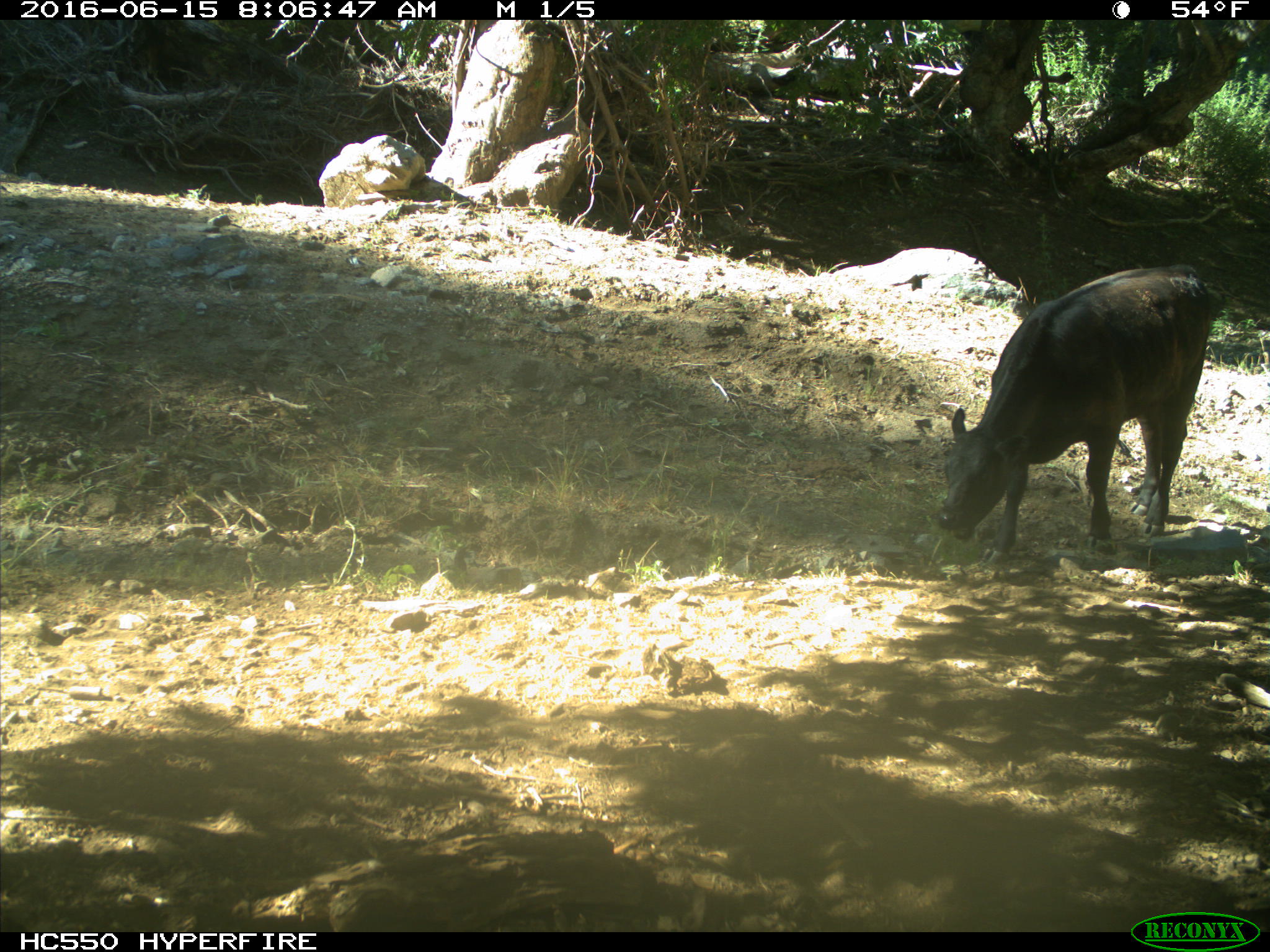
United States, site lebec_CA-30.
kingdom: Animalia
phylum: Chordata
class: Mammalia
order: Artiodactyla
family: Bovidae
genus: Bos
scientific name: Bos taurus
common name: domestic cow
Bos taurus (domestic cow).